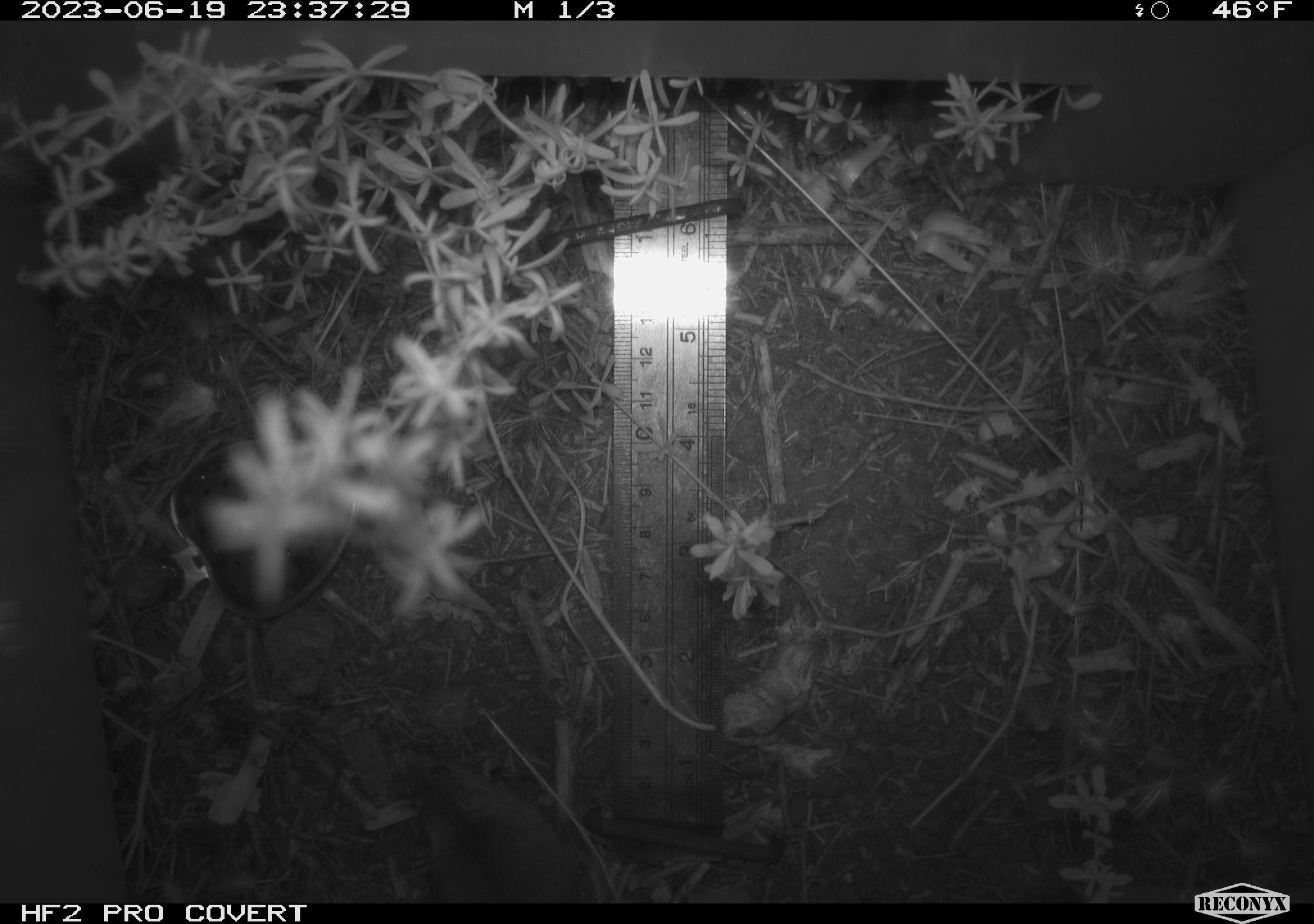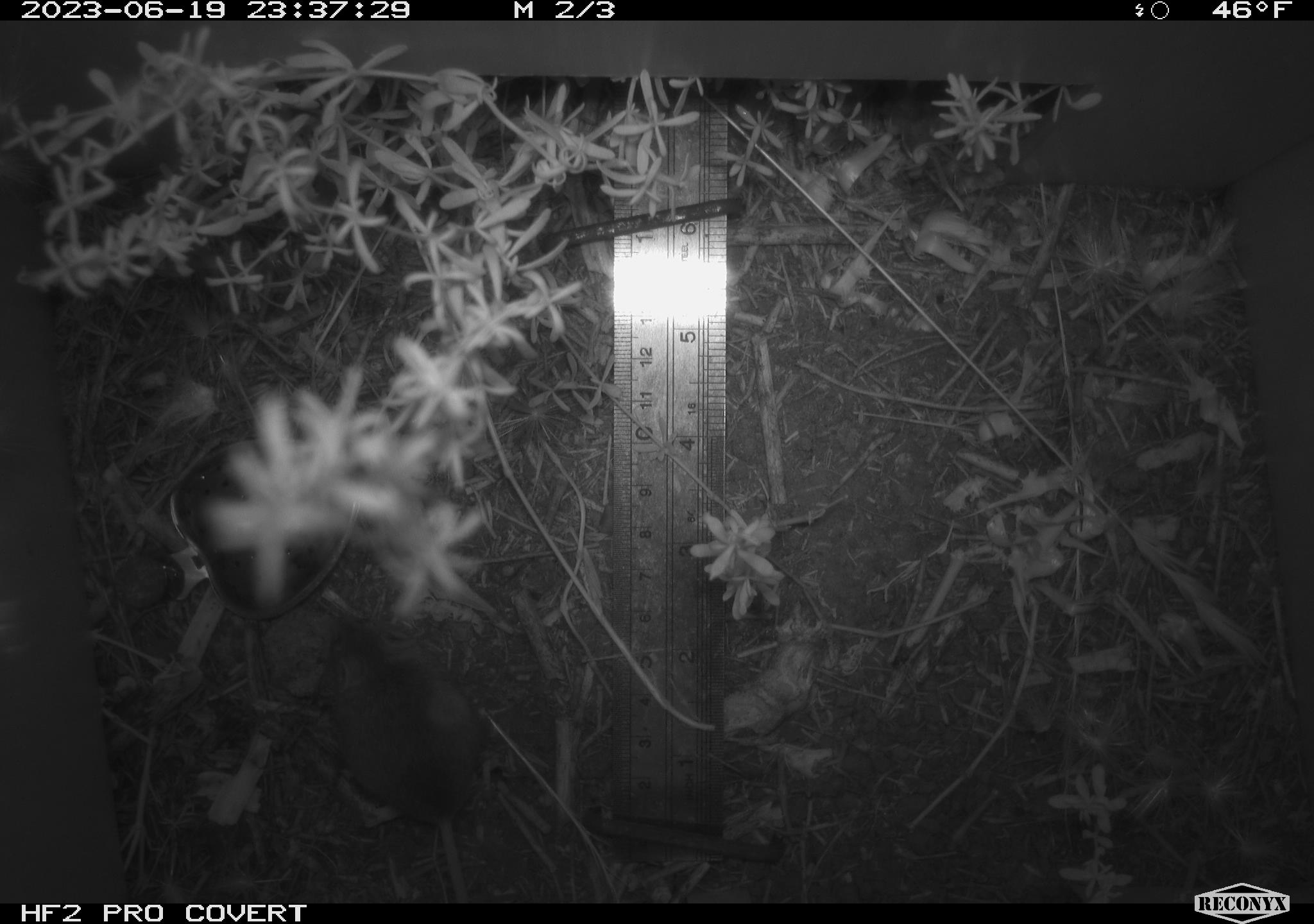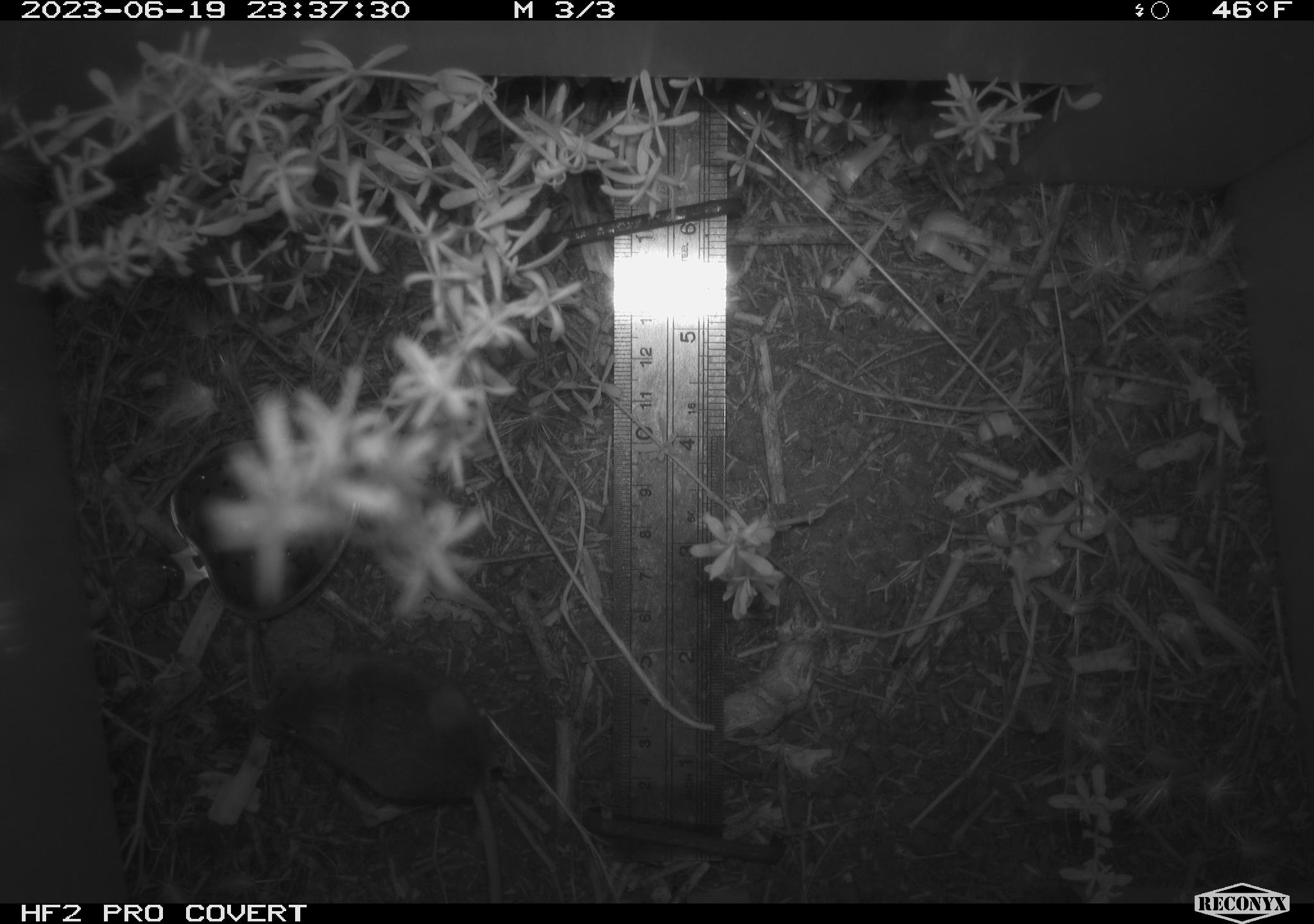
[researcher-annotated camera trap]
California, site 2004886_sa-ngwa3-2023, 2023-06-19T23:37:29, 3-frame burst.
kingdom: Animalia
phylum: Chordata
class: Mammalia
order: Rodentia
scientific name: Rodentia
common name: mouse species